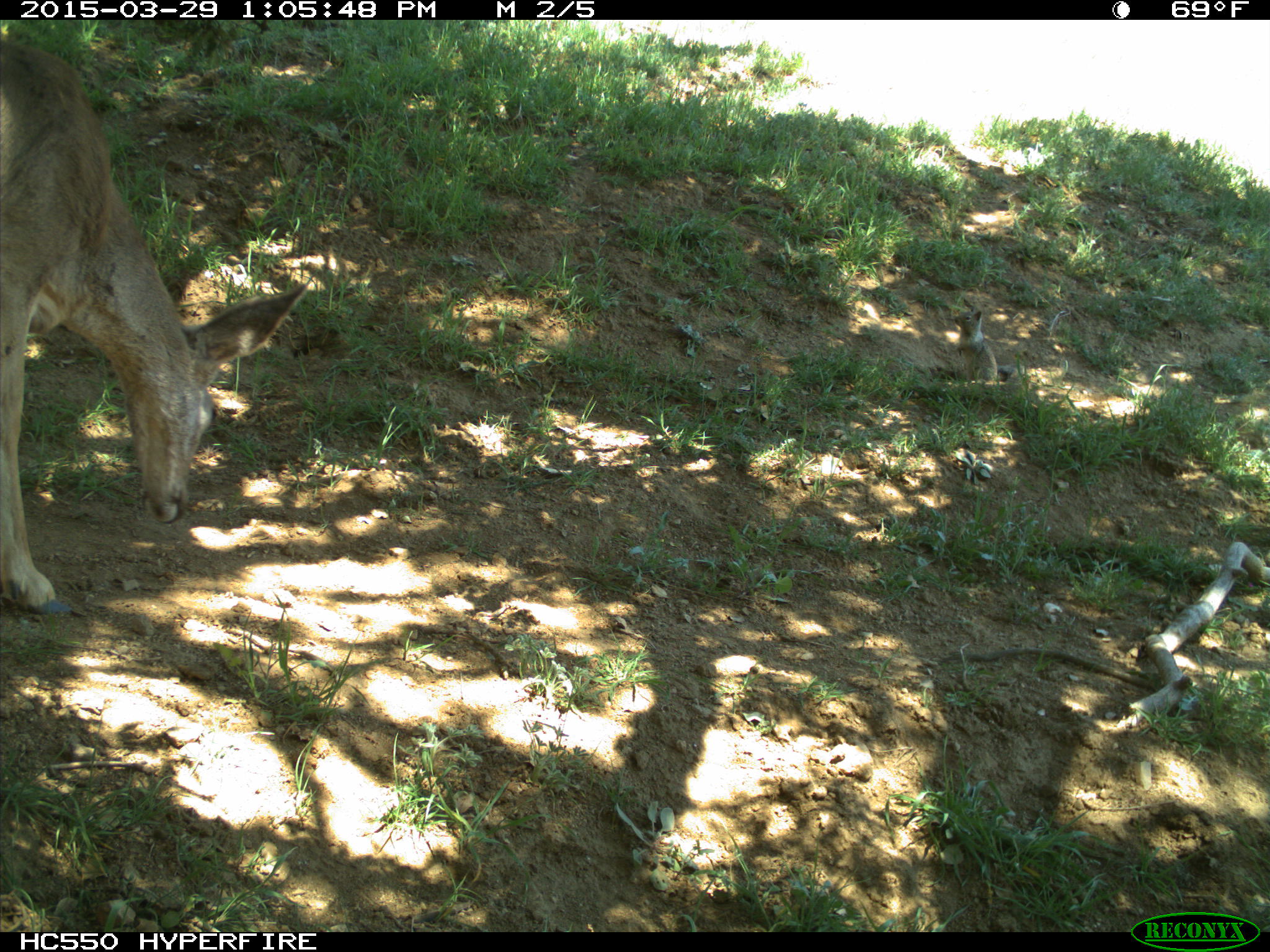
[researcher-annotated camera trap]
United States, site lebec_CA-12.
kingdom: Animalia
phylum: Chordata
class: Mammalia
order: Artiodactyla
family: Cervidae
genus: Odocoileus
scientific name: Odocoileus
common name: deer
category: unidentified deer